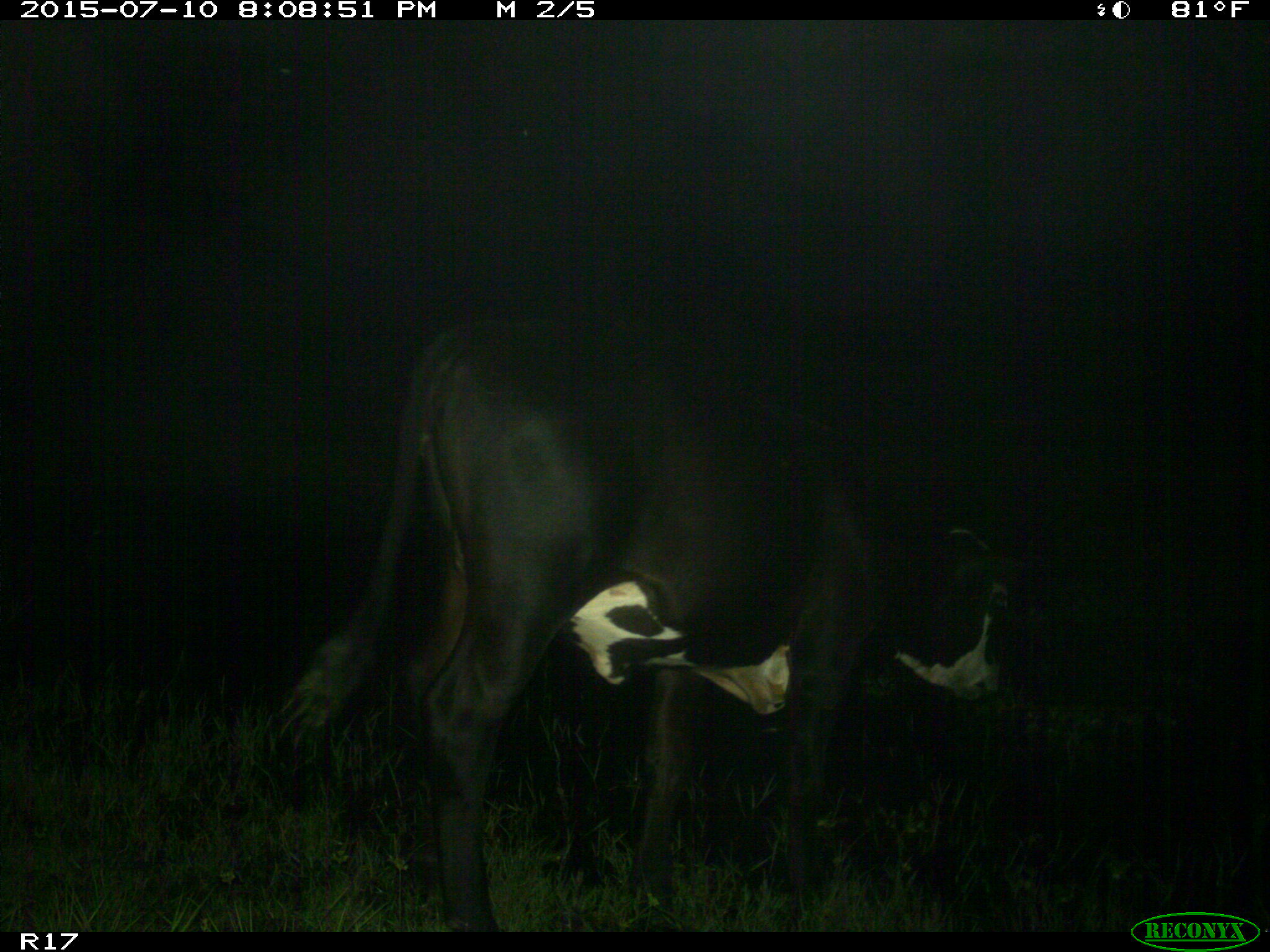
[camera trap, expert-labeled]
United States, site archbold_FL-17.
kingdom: Animalia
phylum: Chordata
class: Mammalia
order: Artiodactyla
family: Bovidae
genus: Bos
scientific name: Bos taurus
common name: domestic cow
Bos taurus (domestic cow).